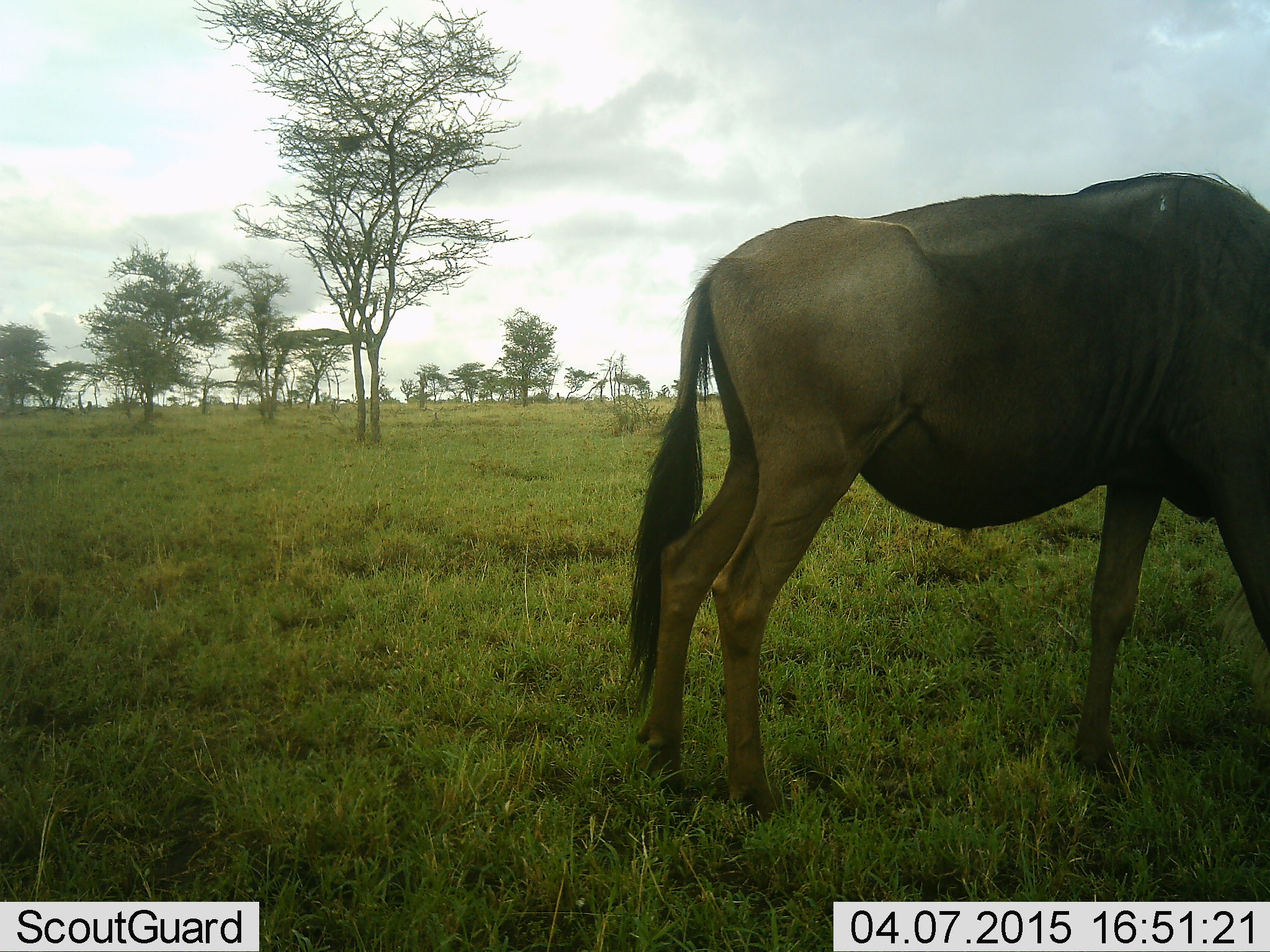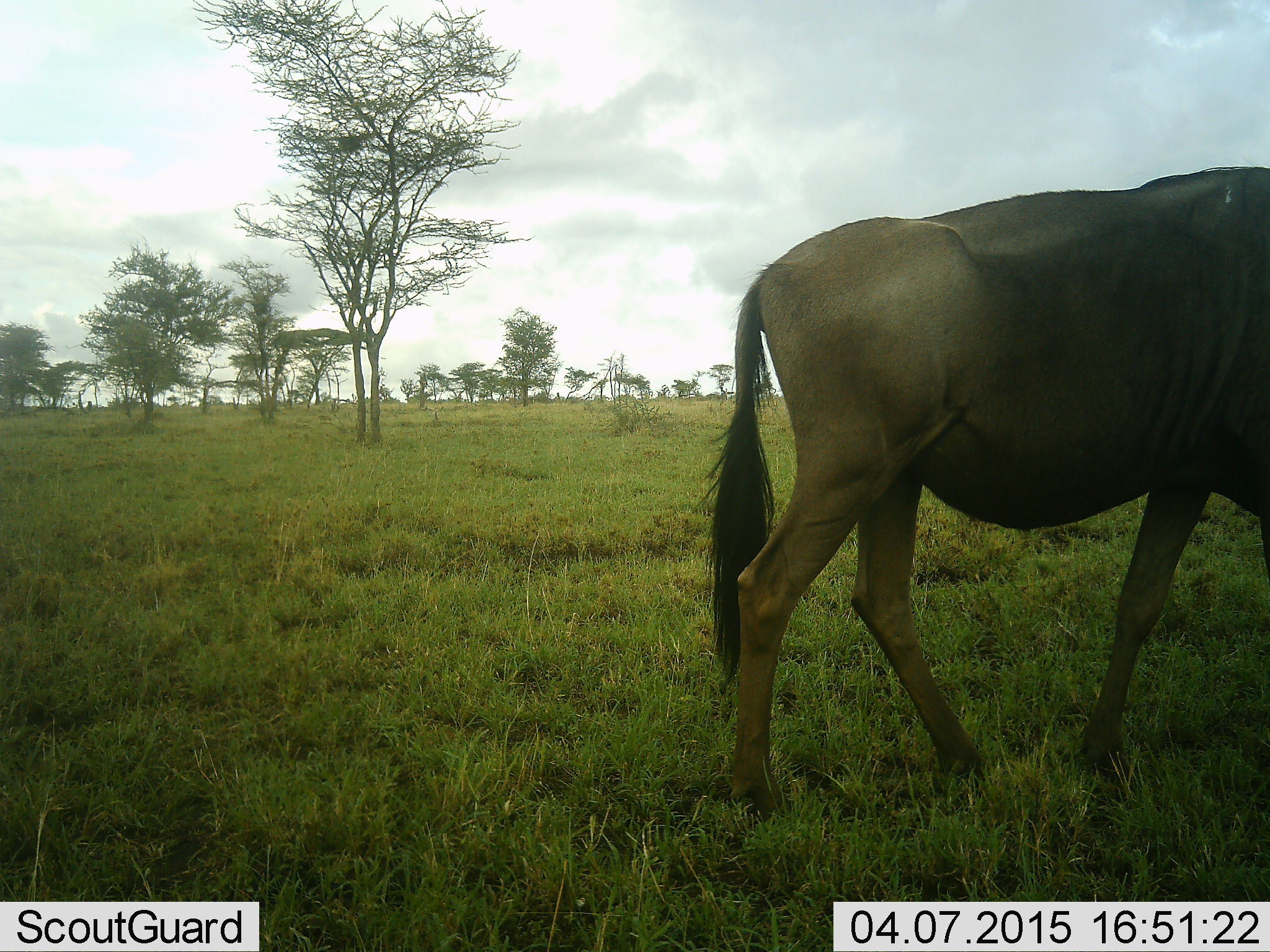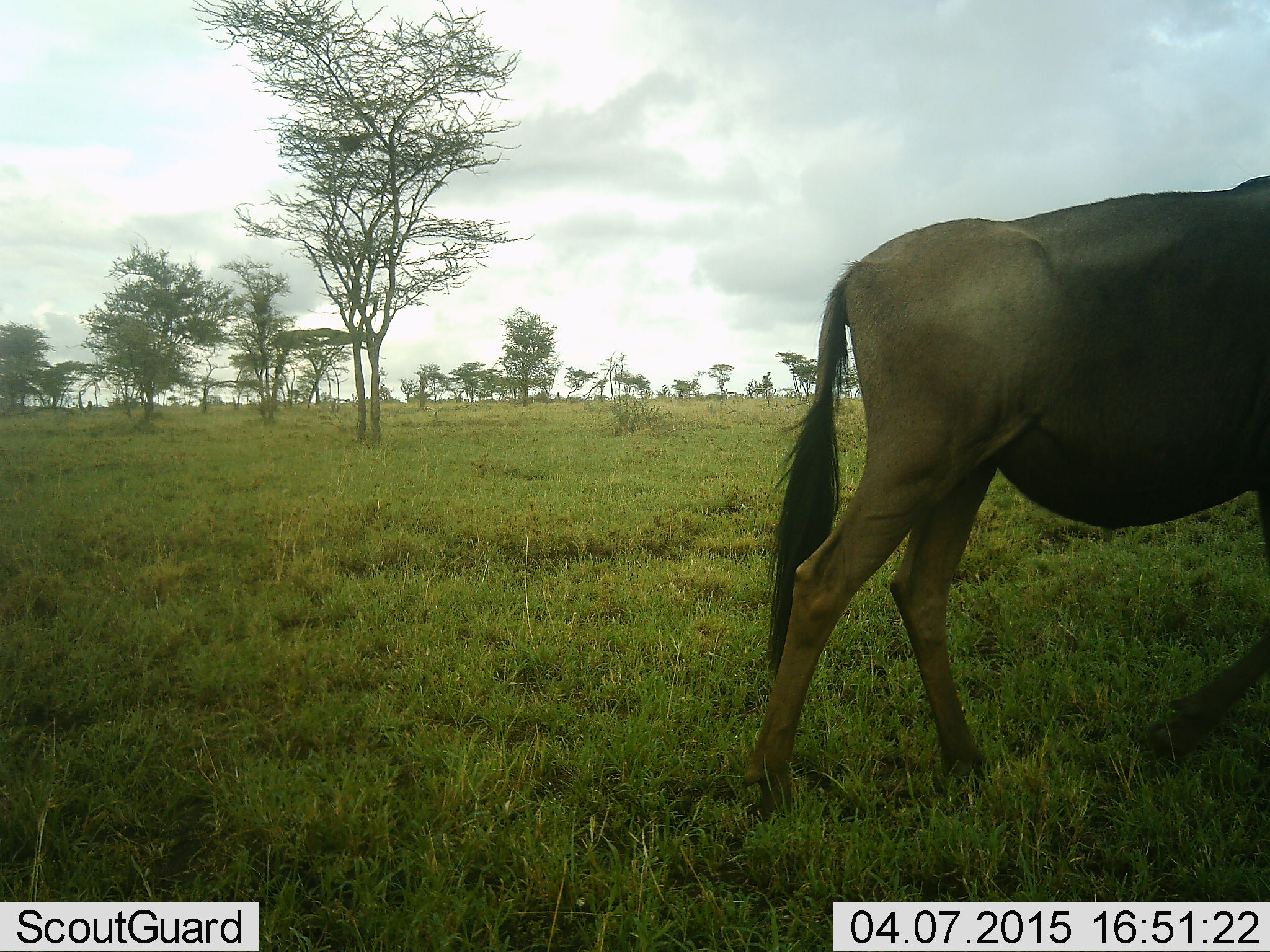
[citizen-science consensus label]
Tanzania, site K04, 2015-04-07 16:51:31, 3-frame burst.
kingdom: Animalia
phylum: Chordata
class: Mammalia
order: Artiodactyla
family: Bovidae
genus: Connochaetes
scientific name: Connochaetes taurinus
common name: blue wildebeest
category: wildebeest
Wildebeest (blue wildebeest) (Connochaetes taurinus), count 1. Behavior (volunteer vote fractions): standing 10%, resting 0%, moving 70%, interacting 0%. Young present (vote fraction): 0%. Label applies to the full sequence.